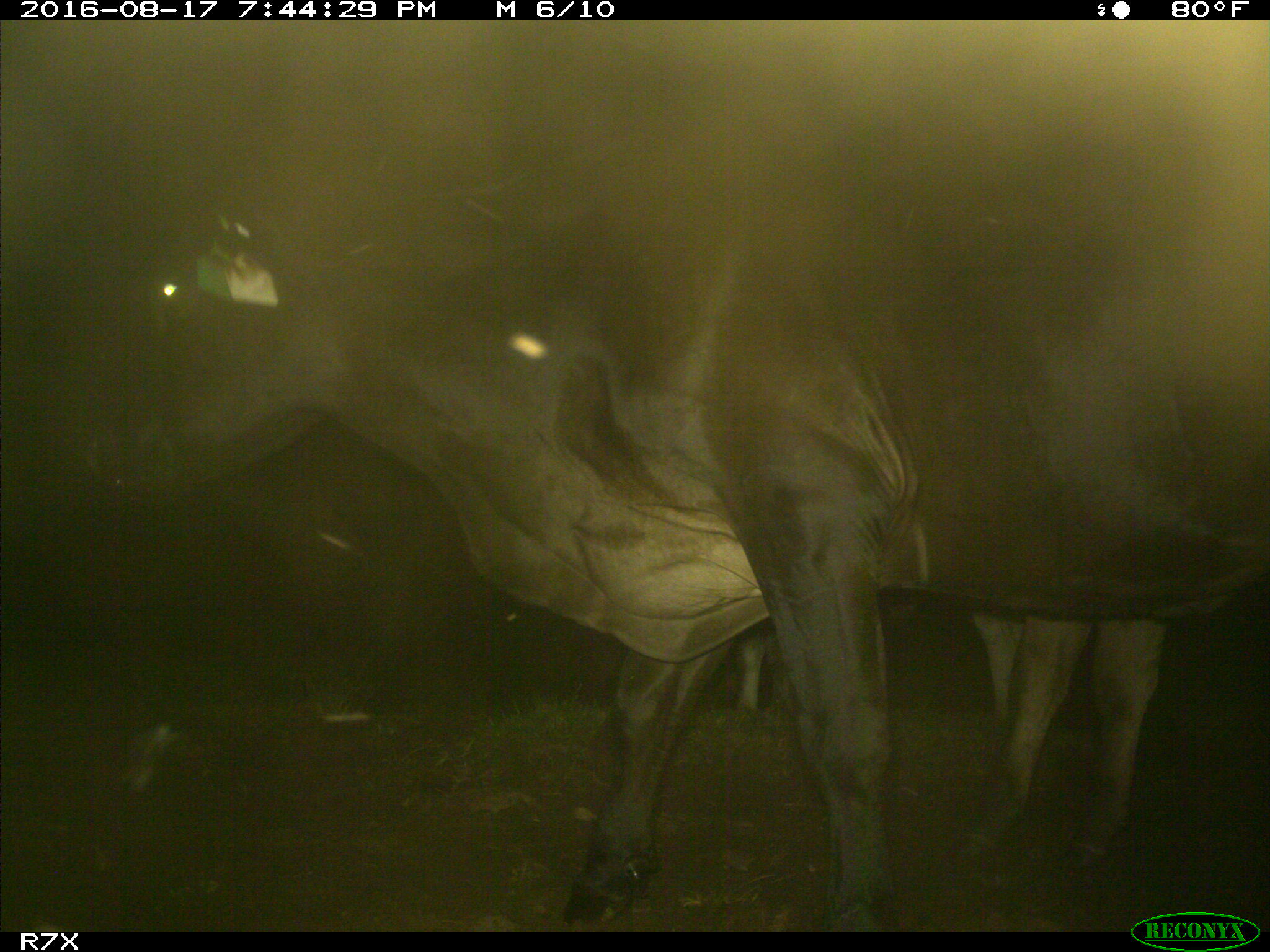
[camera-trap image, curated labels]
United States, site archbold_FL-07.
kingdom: Animalia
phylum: Chordata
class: Mammalia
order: Artiodactyla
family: Bovidae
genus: Bos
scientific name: Bos taurus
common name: domestic cow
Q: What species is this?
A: Bos taurus (domestic cow).